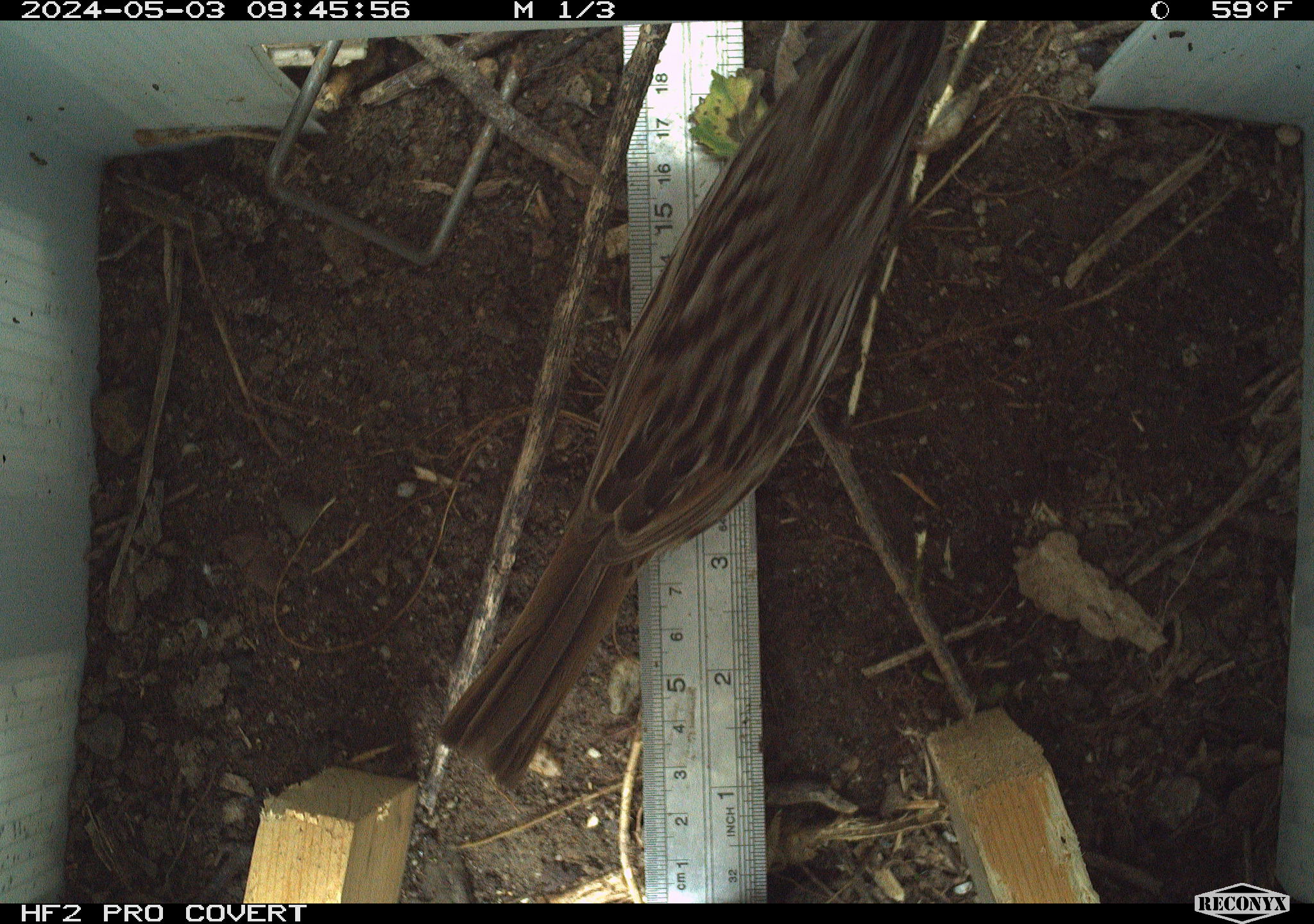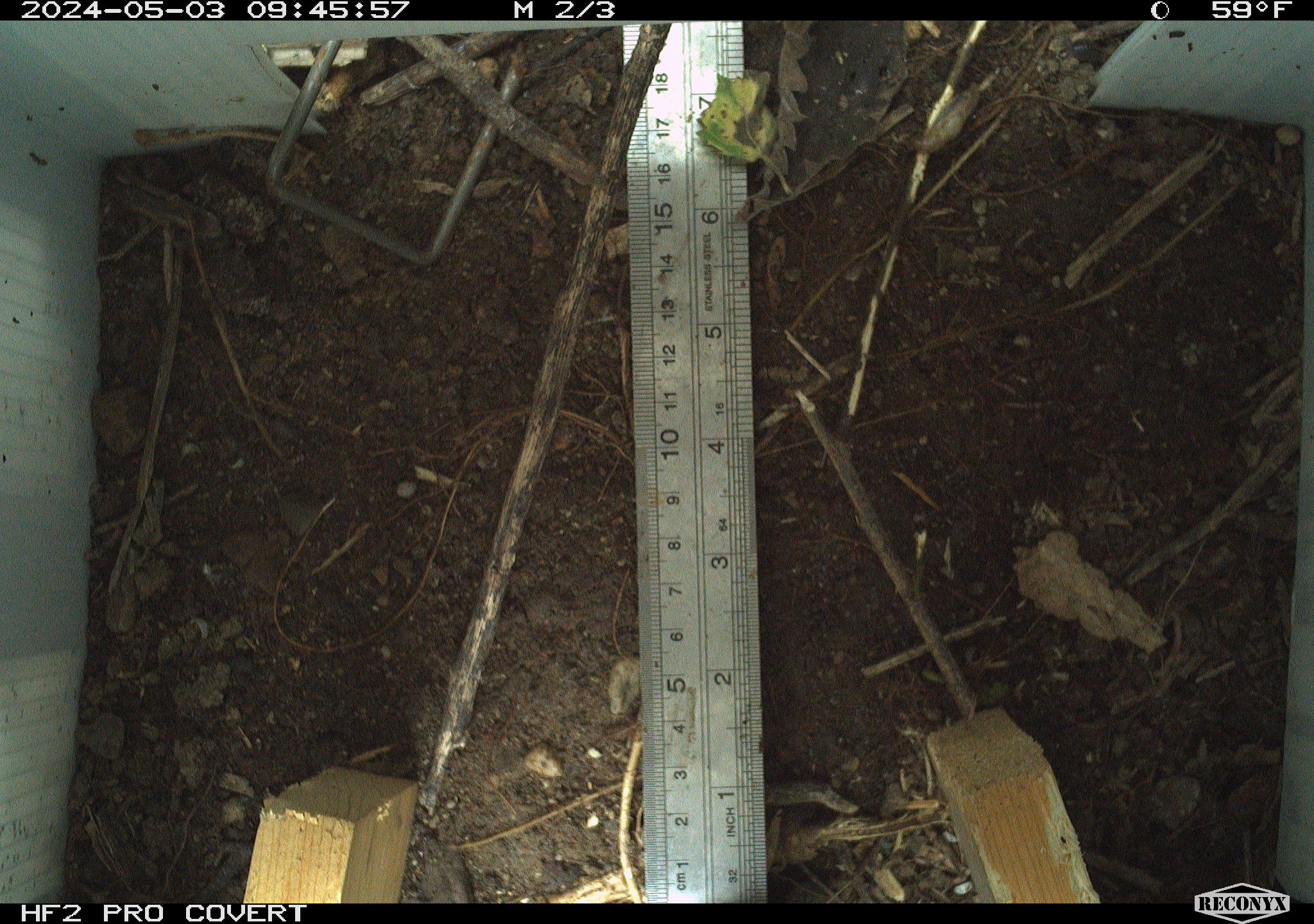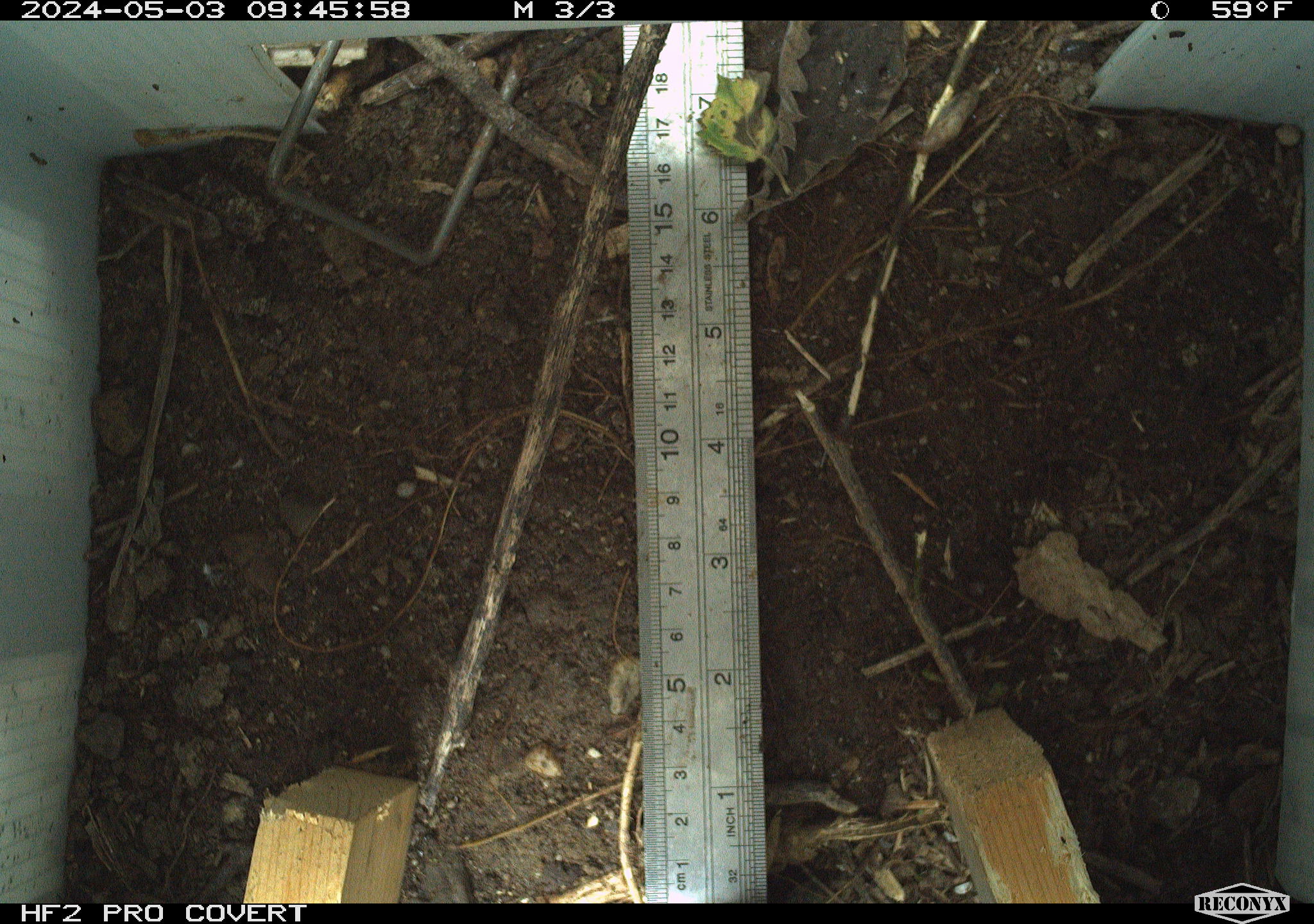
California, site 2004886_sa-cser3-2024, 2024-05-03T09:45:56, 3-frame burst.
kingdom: Animalia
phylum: Chordata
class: Aves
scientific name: Aves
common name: bird